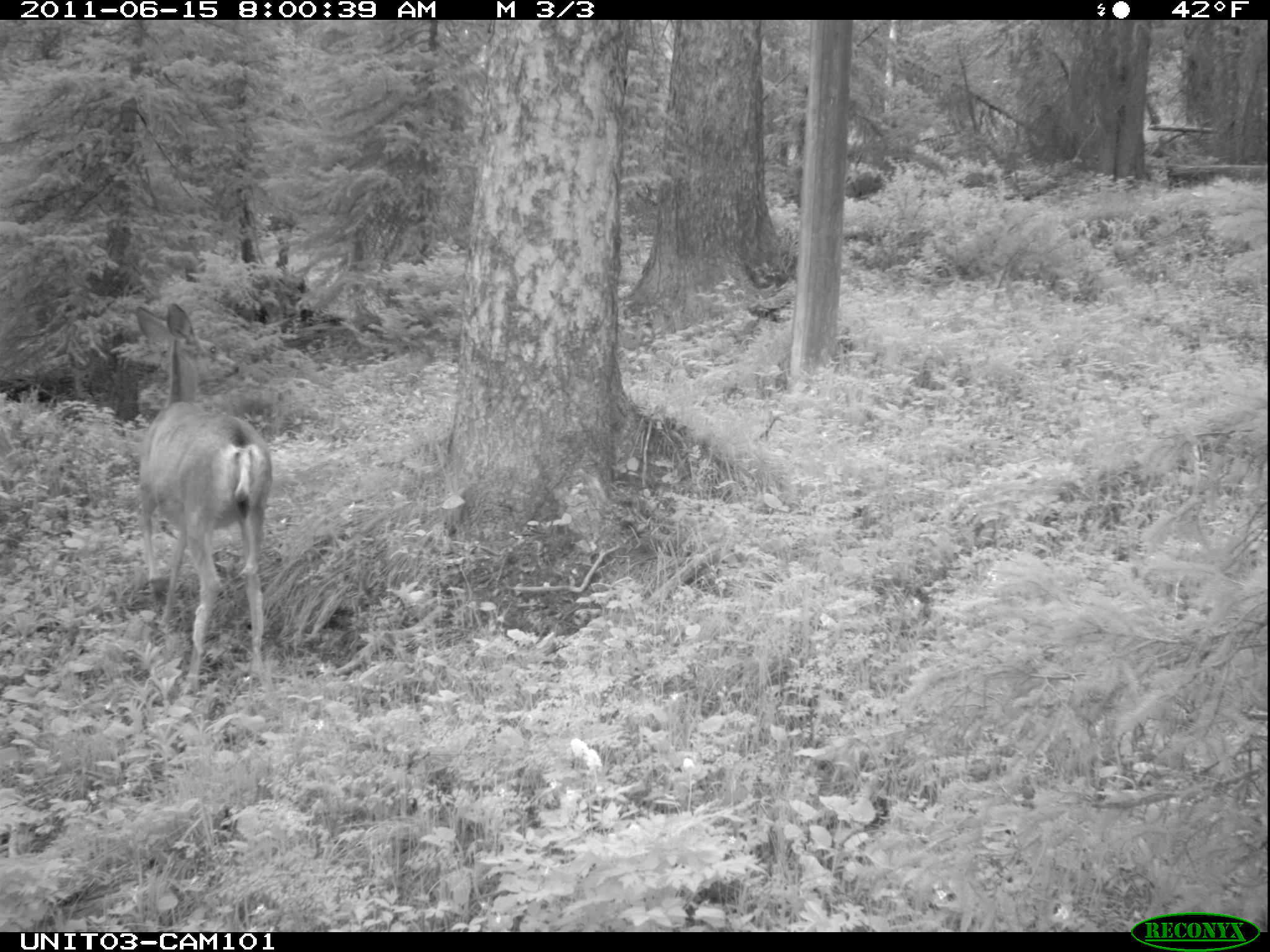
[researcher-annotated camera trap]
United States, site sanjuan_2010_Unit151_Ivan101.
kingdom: Animalia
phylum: Chordata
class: Mammalia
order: Artiodactyla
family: Cervidae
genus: Odocoileus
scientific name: Odocoileus hemionus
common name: mule deer